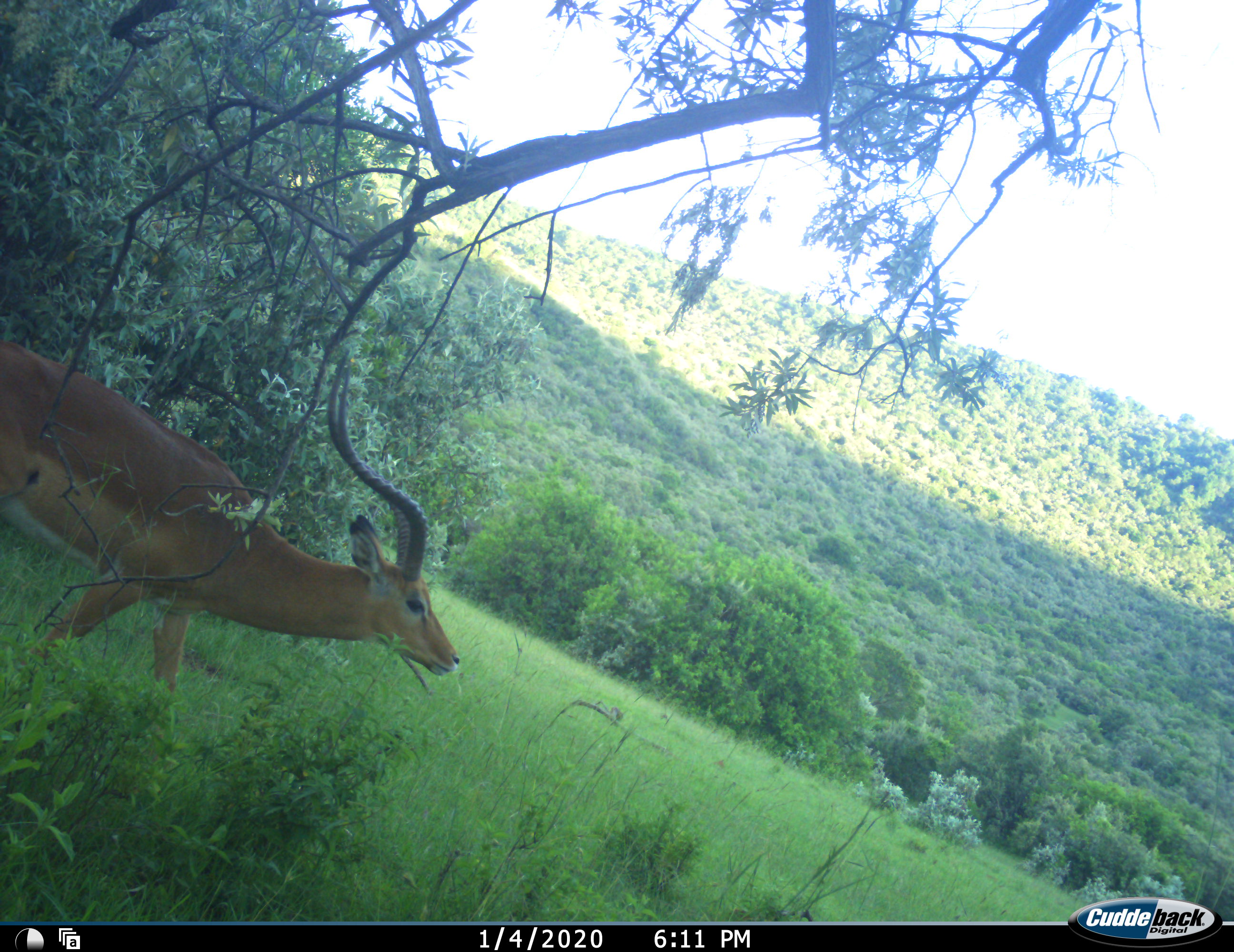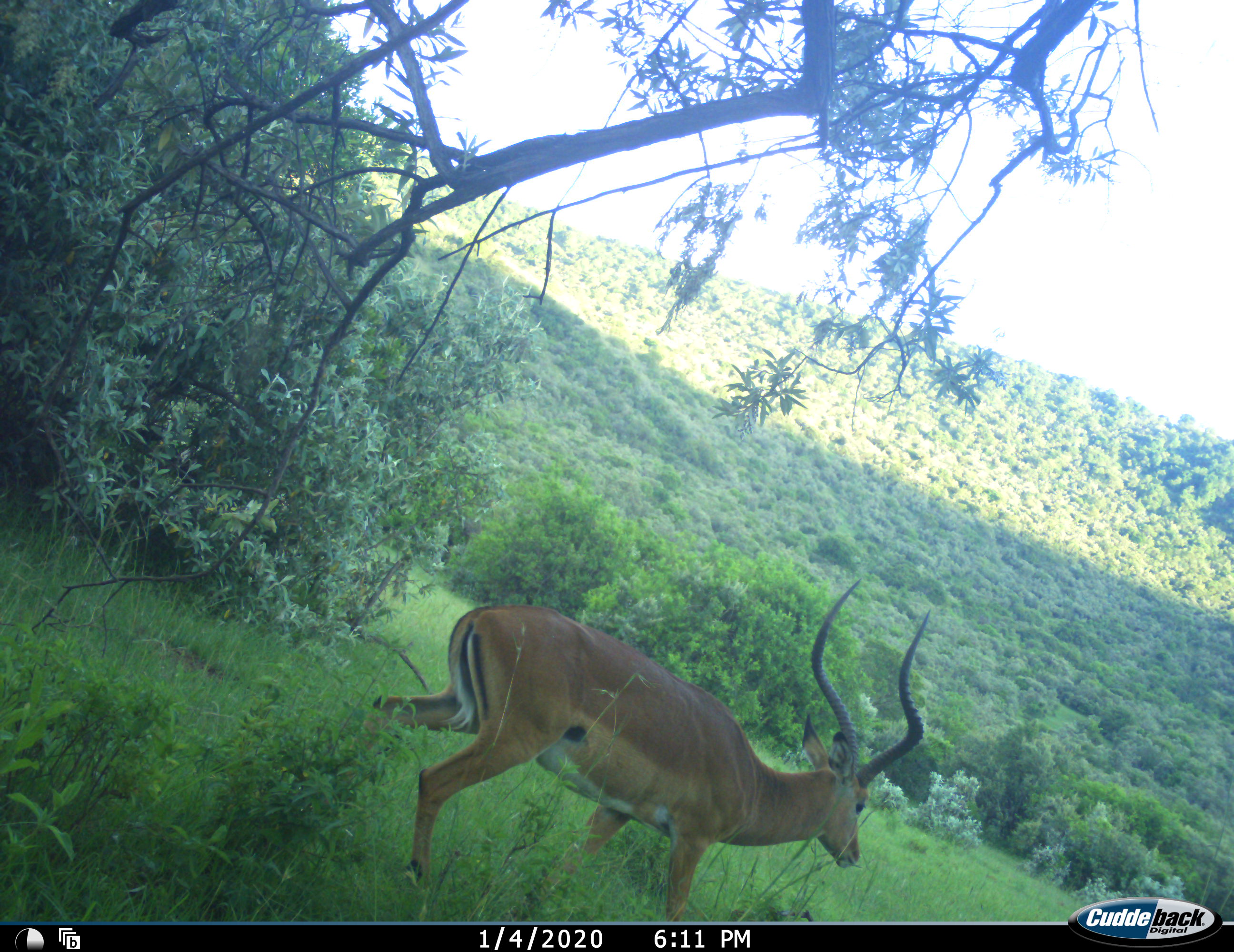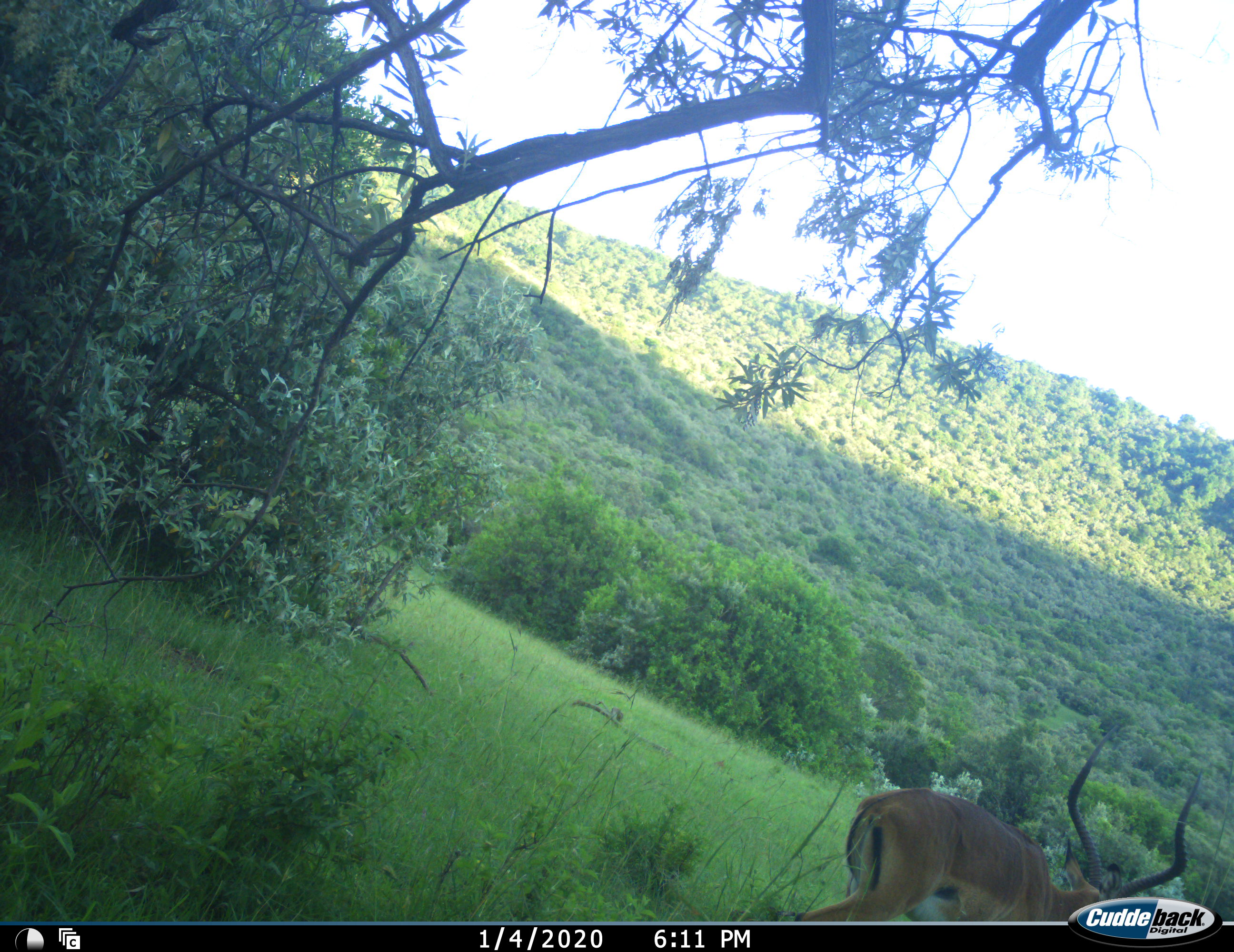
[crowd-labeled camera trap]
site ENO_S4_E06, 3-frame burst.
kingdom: Animalia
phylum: Chordata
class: Mammalia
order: Artiodactyla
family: Bovidae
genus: Aepyceros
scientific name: Aepyceros melampus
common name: impala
Impala (Aepyceros melampus), count 1. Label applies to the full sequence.